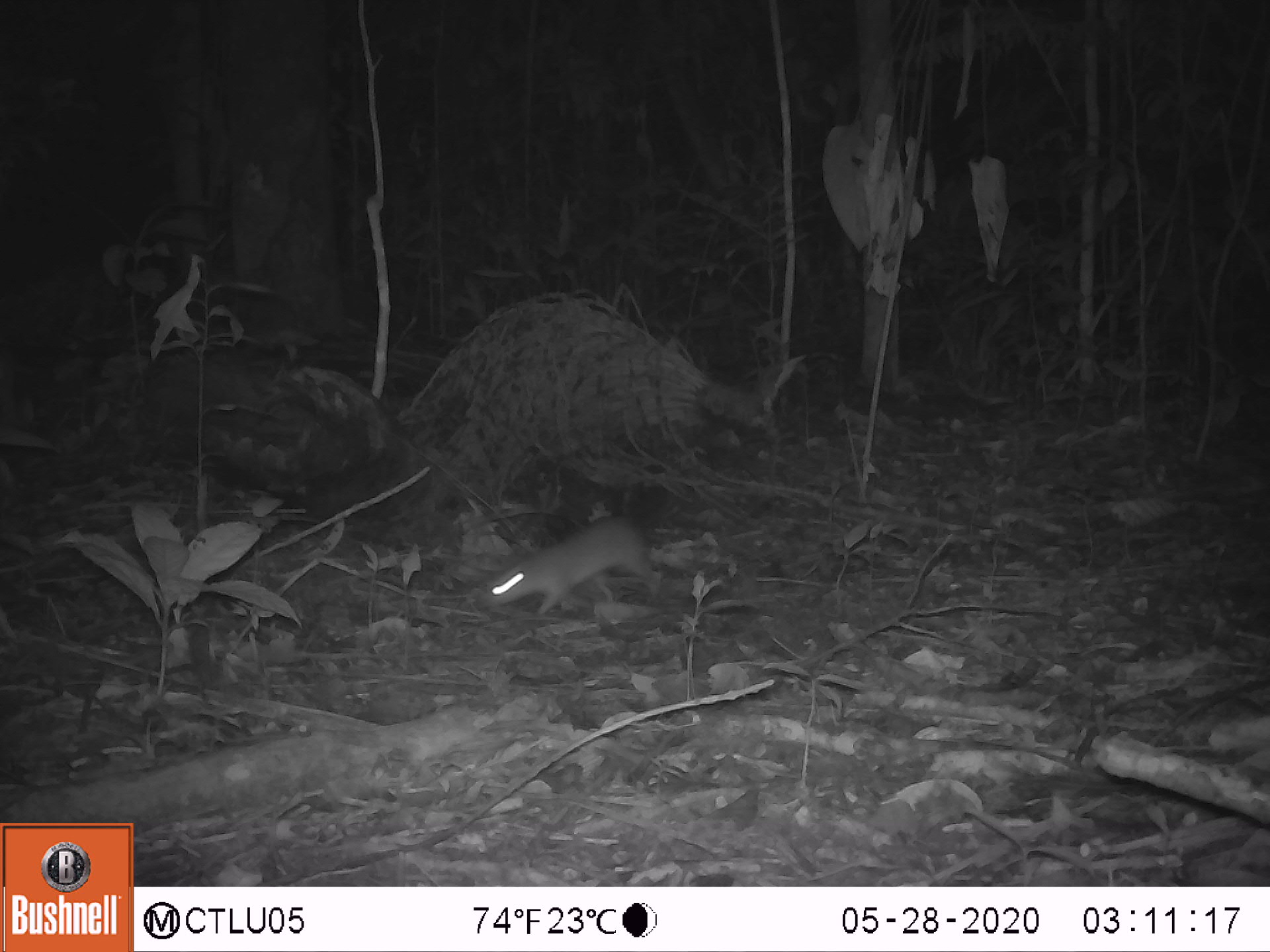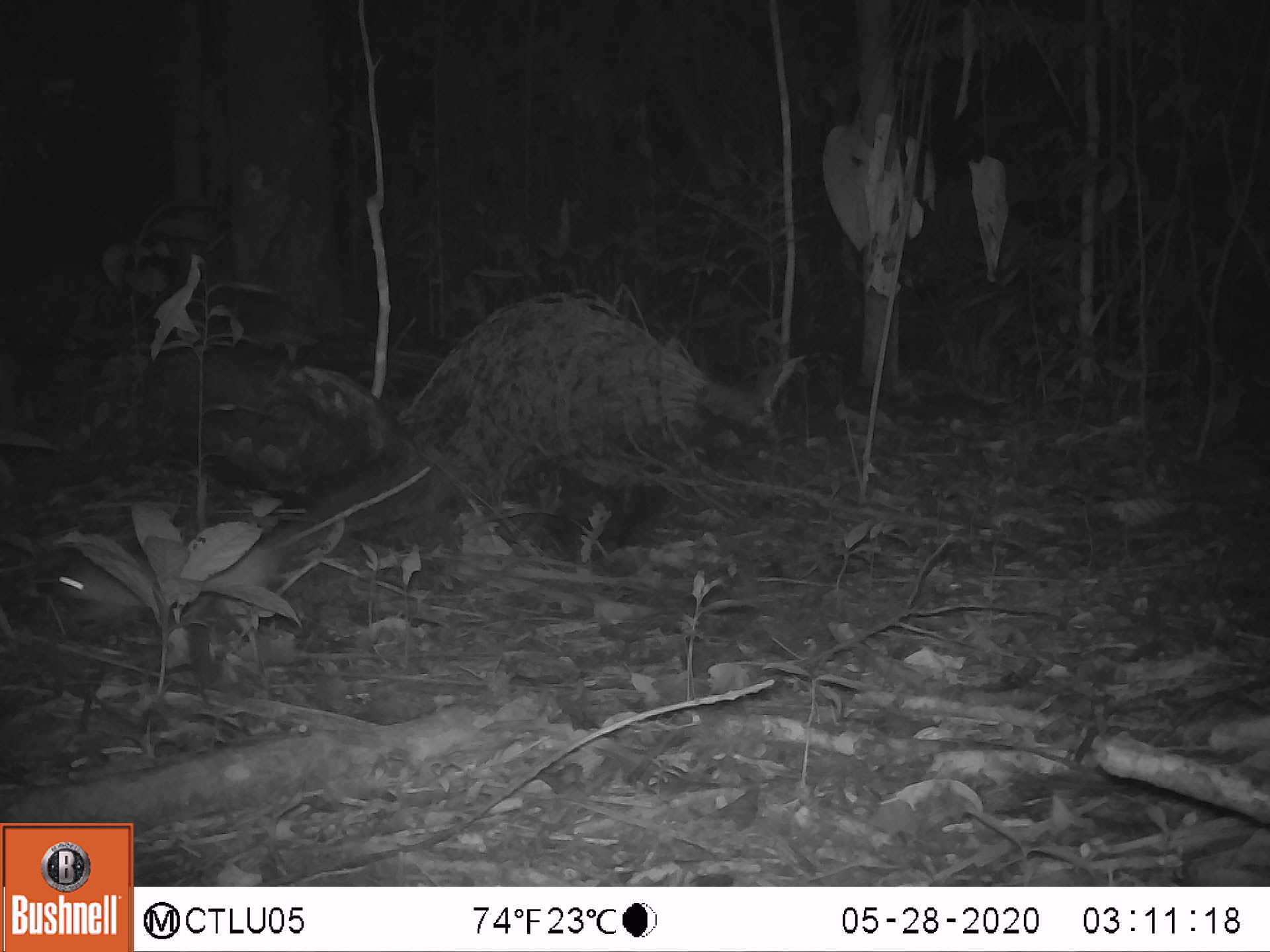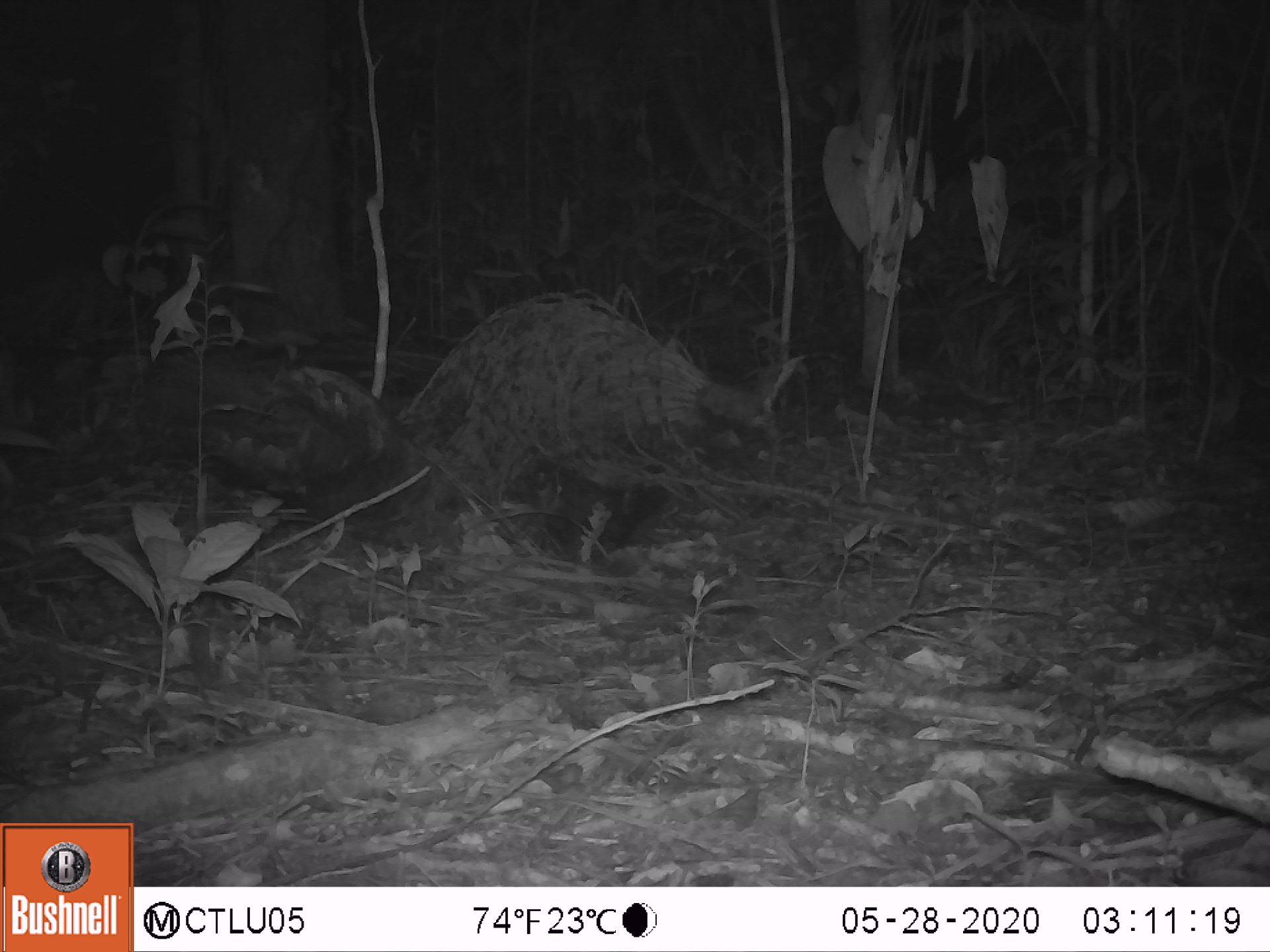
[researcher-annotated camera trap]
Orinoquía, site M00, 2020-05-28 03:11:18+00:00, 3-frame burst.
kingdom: Animalia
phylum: Chordata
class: Mammalia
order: Rodentia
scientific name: Rodentia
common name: rodent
Rodent (Rodentia).